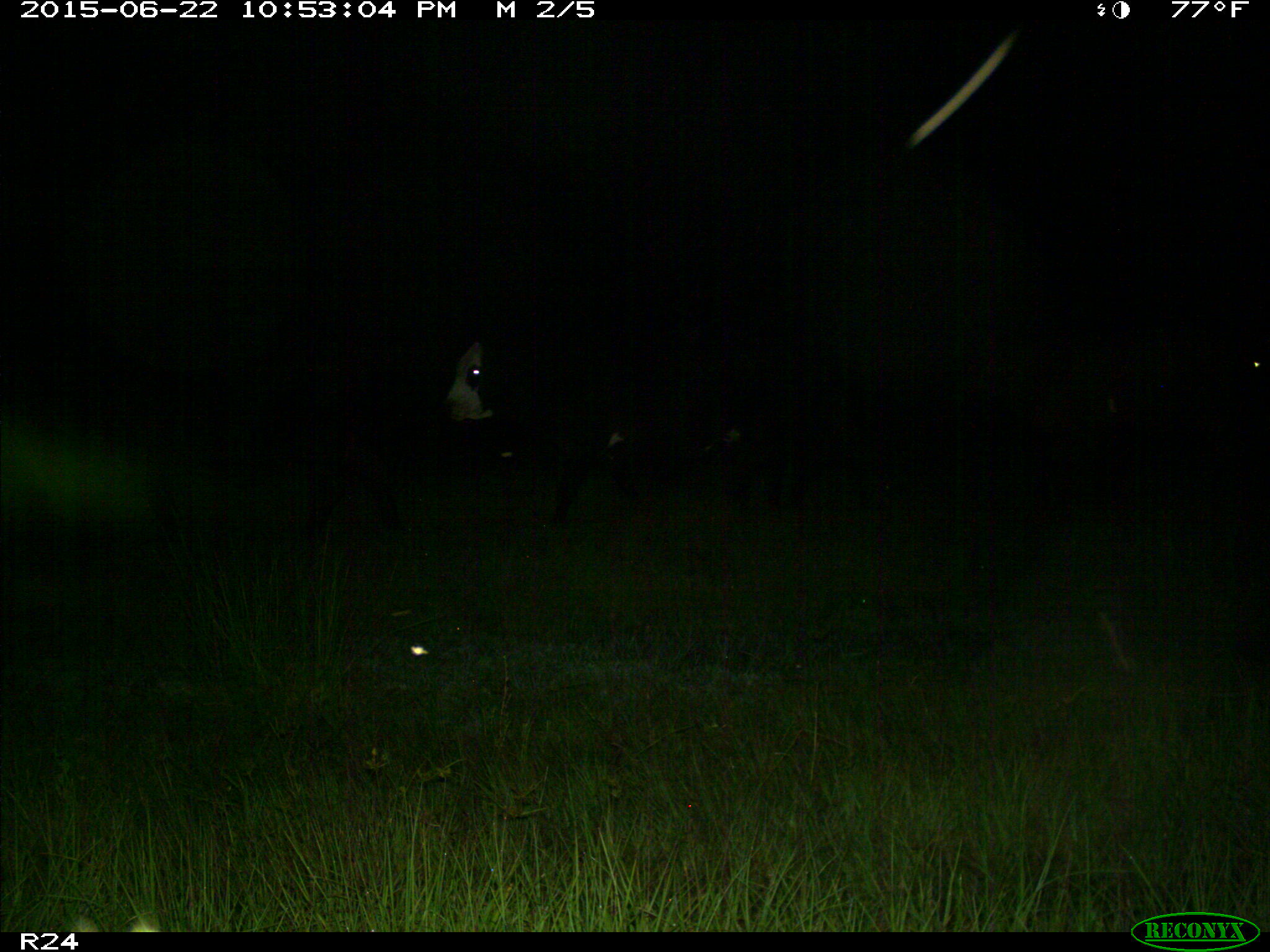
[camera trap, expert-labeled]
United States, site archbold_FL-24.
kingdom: Animalia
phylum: Chordata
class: Mammalia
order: Artiodactyla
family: Bovidae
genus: Bos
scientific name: Bos taurus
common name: domestic cow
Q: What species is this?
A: Bos taurus (domestic cow).